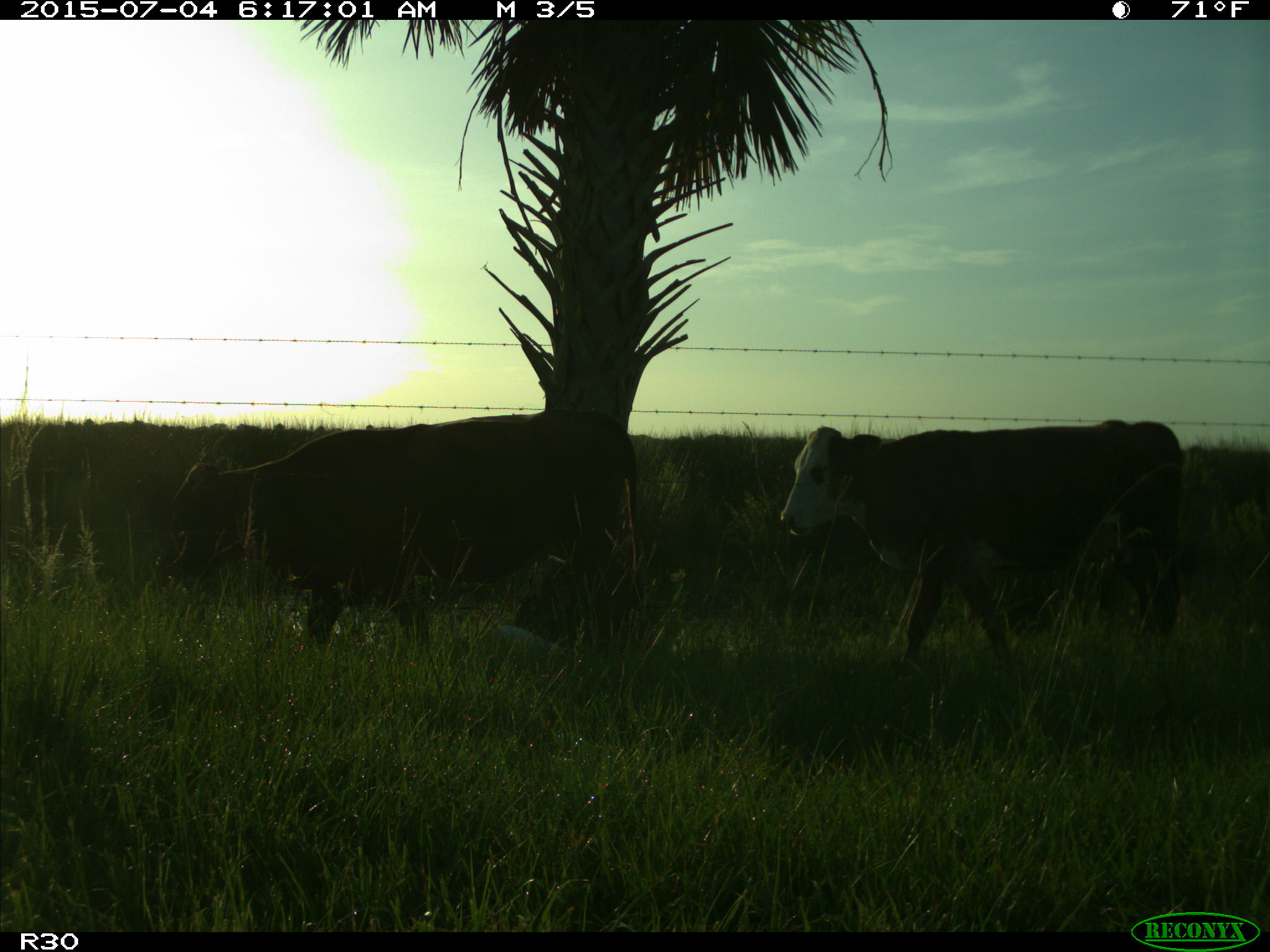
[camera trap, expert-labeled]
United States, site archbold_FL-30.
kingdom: Animalia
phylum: Chordata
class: Mammalia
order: Artiodactyla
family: Bovidae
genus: Bos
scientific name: Bos taurus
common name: domestic cow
Bos taurus (domestic cow).